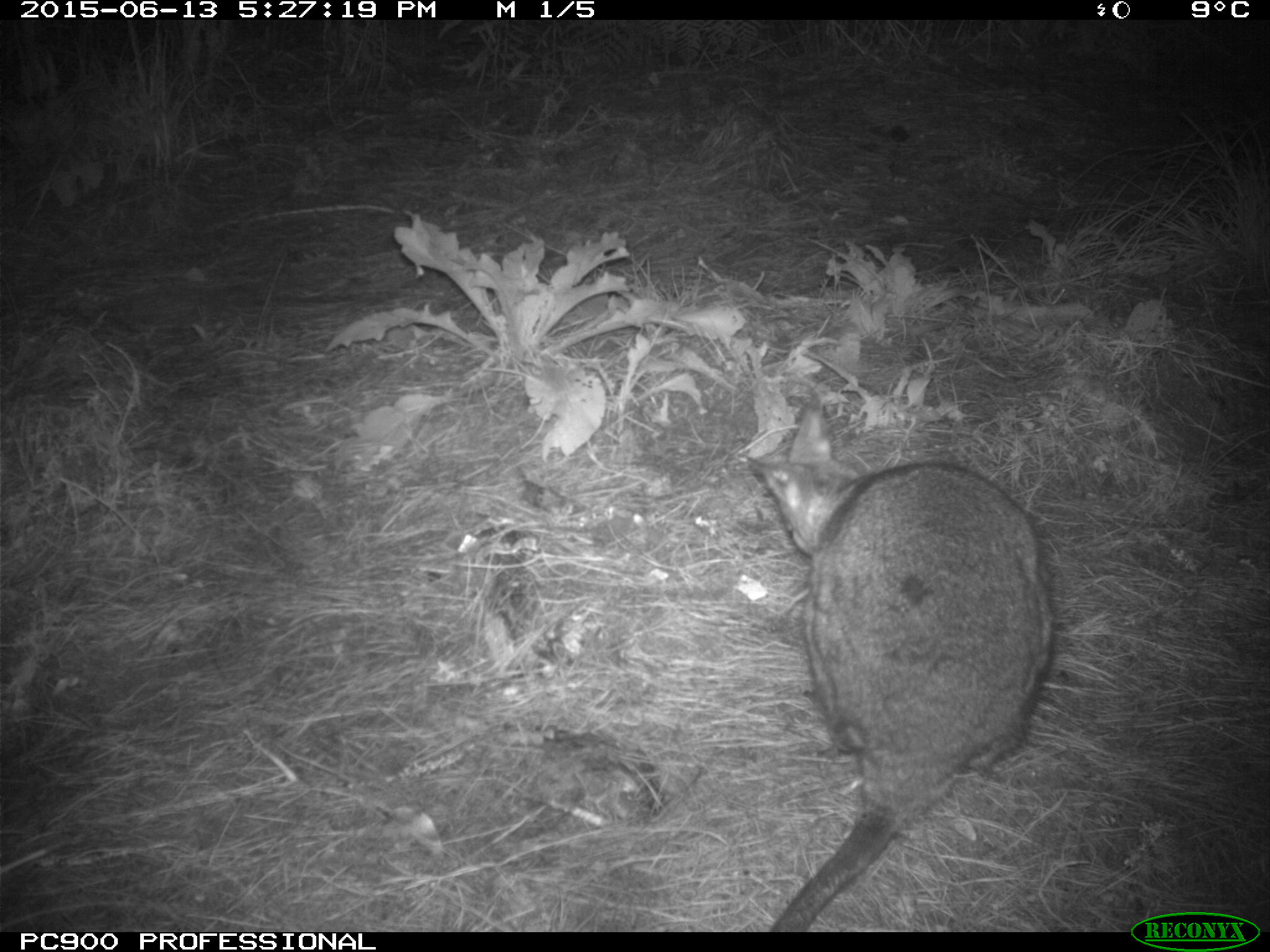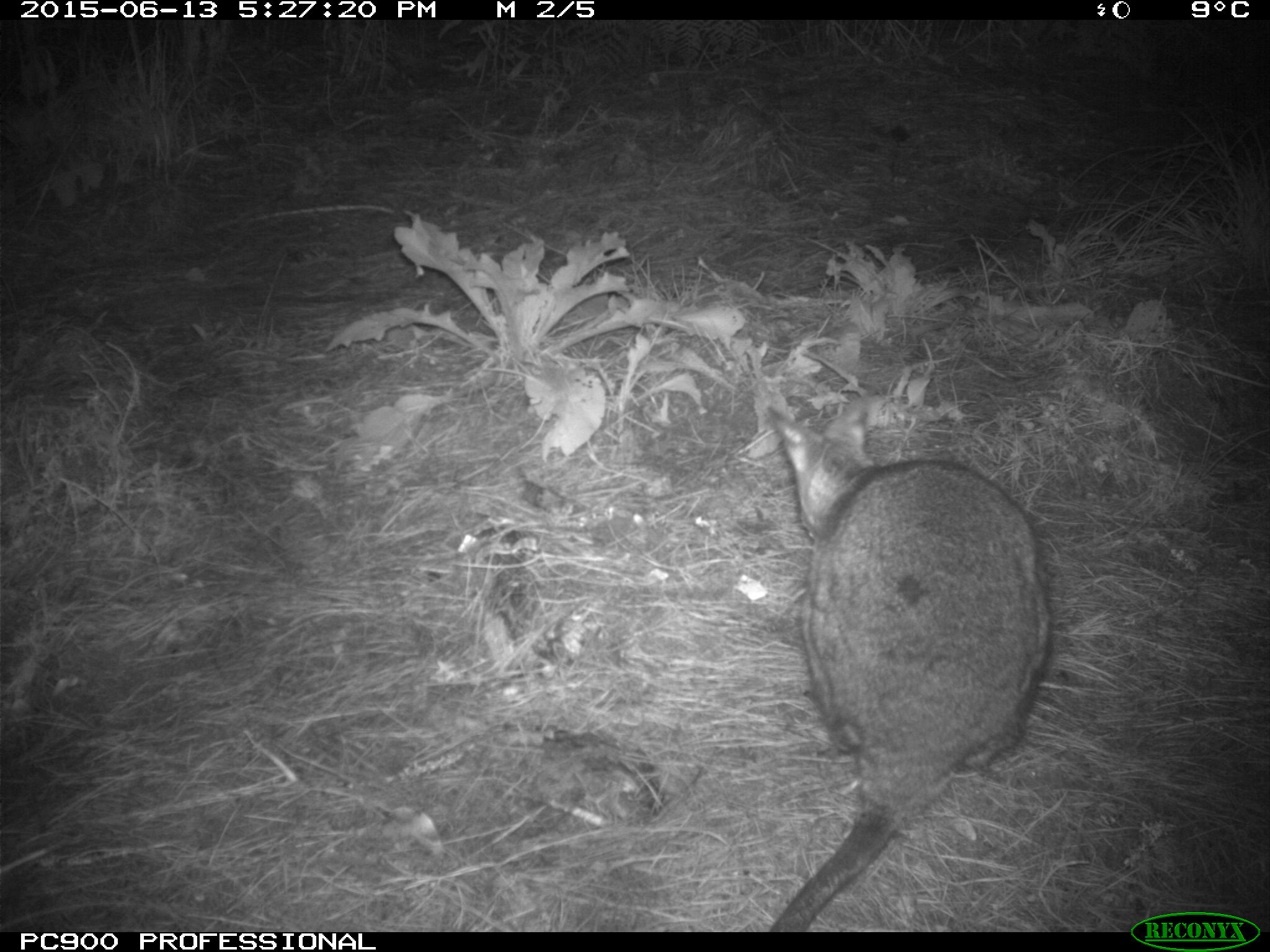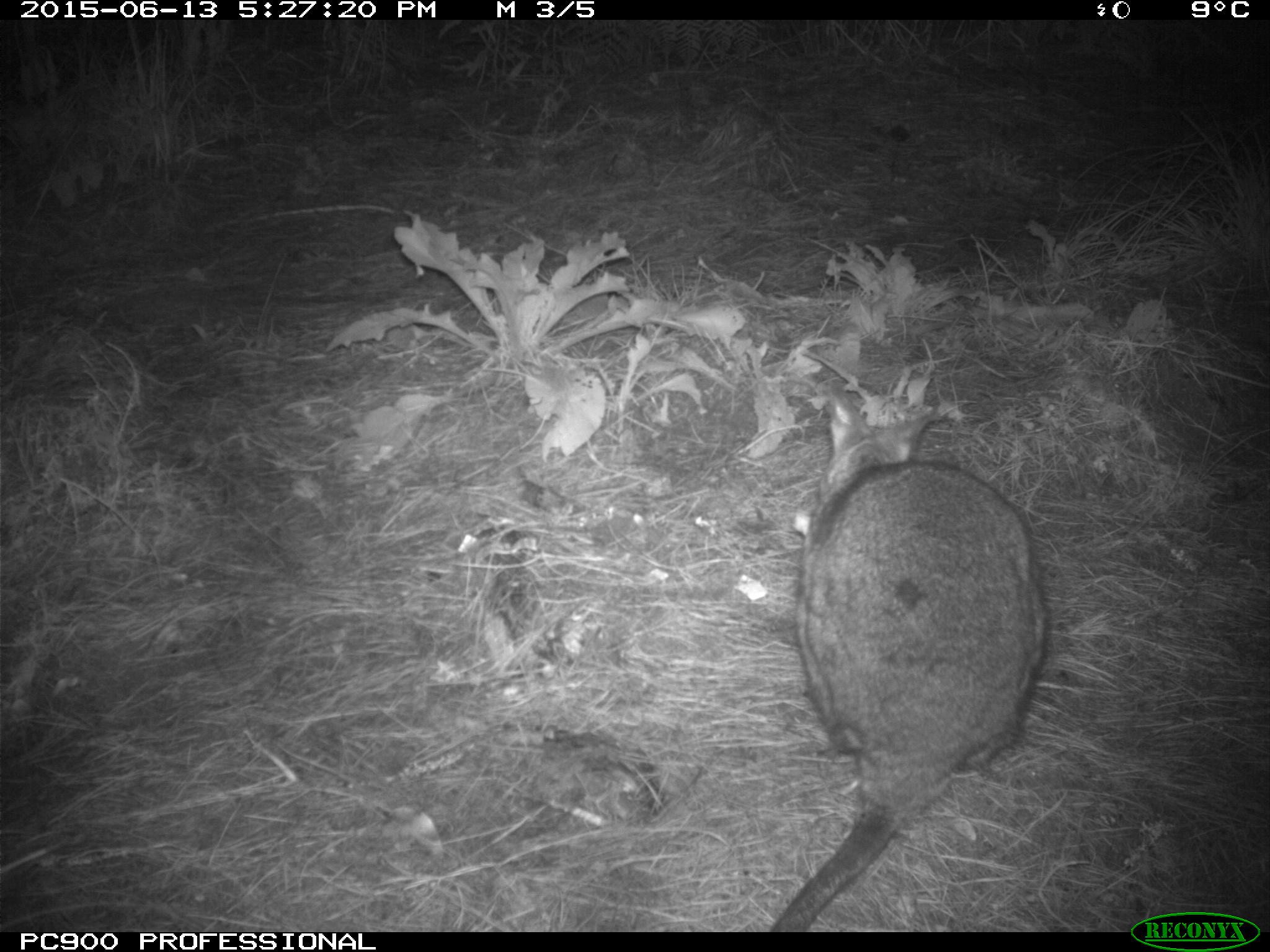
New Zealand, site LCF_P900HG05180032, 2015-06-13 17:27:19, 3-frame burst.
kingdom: Animalia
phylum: Chordata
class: Mammalia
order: Diprotodontia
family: Macropodidae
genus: Notamacropus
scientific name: Notamacropus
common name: wallaby